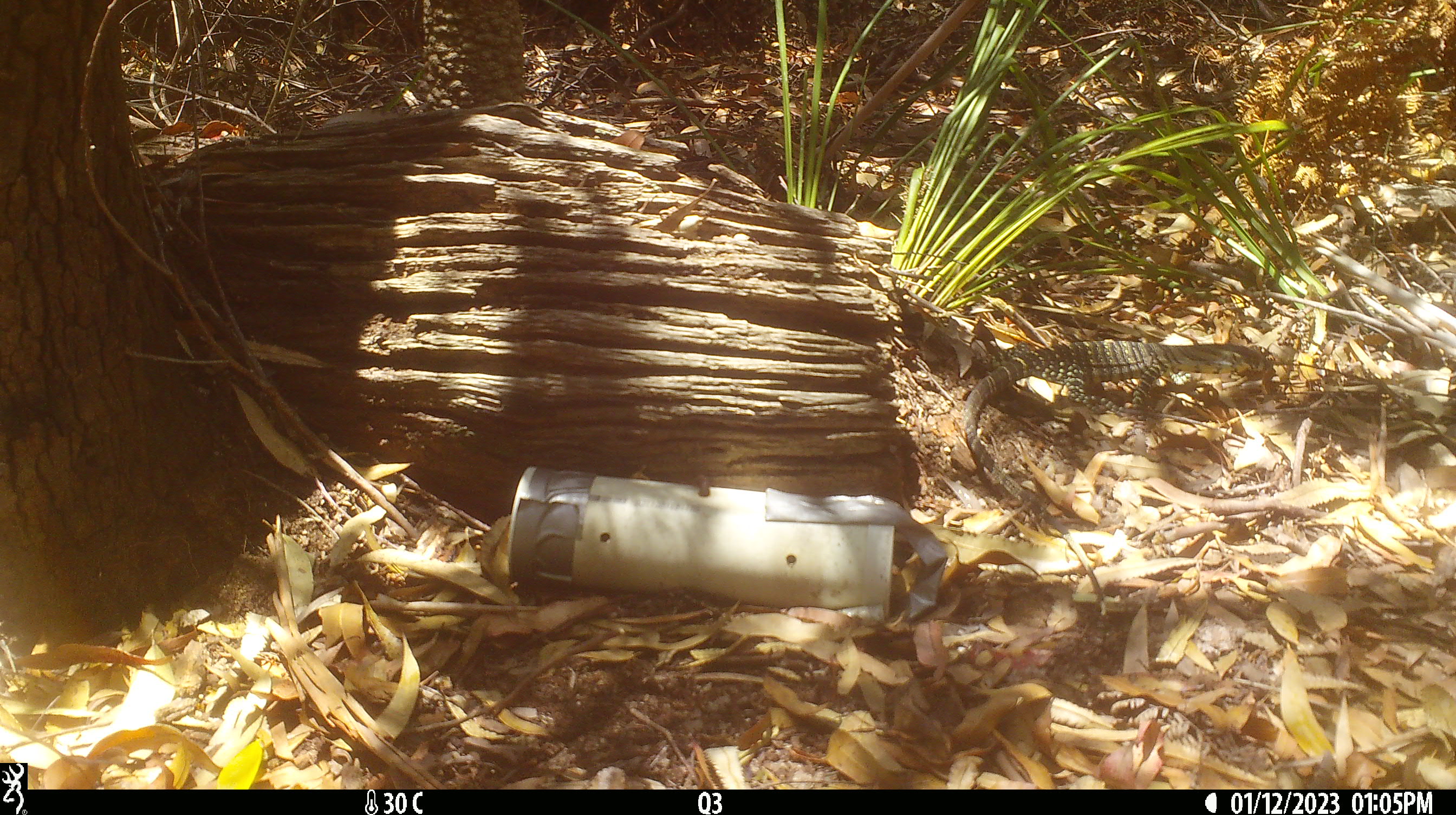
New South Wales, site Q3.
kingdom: Animalia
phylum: Chordata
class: Reptilia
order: Squamata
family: Varanidae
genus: Varanus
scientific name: Varanus varius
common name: lace monitor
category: goanna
Goanna (lace monitor) (Varanus varius).